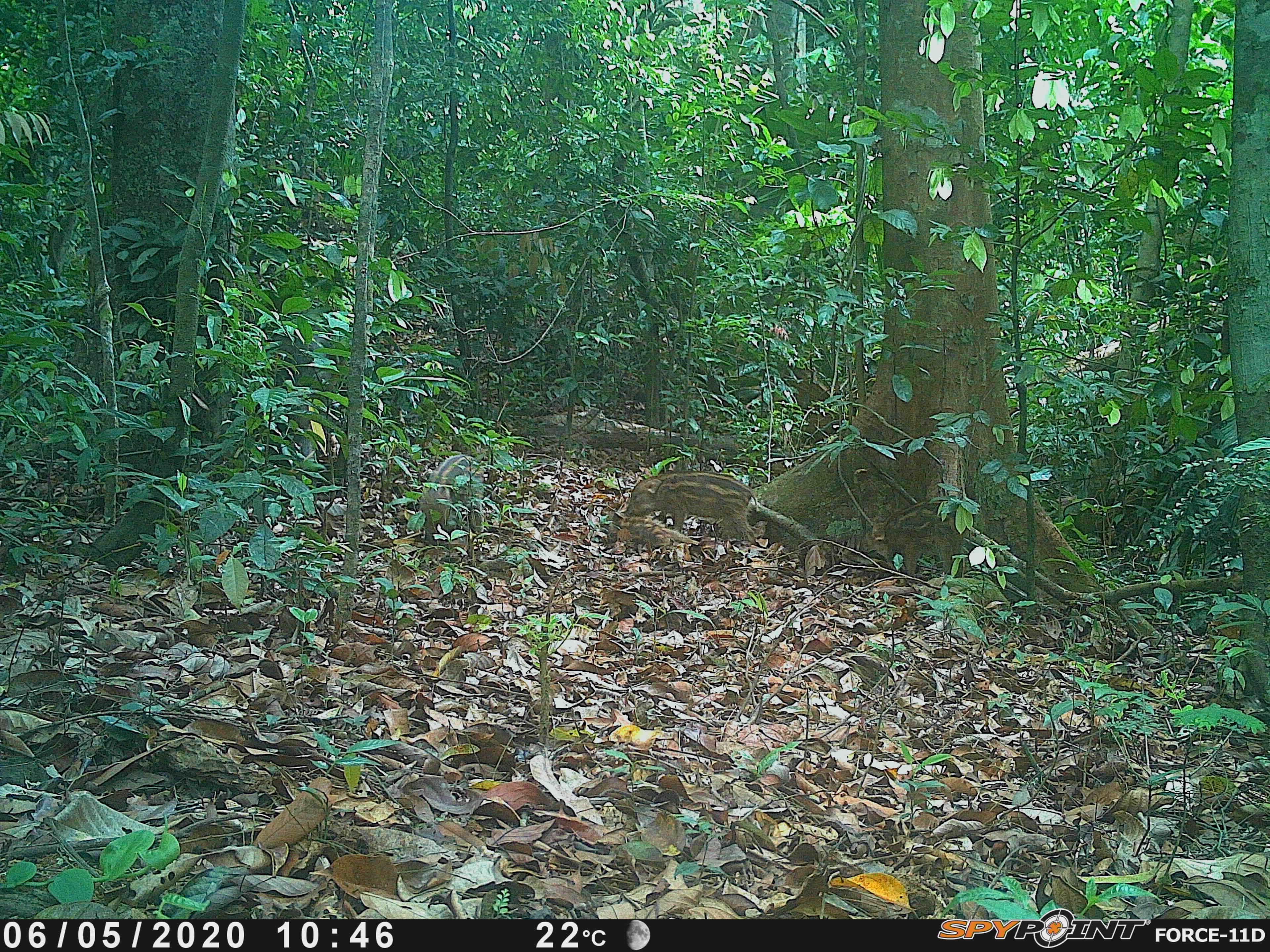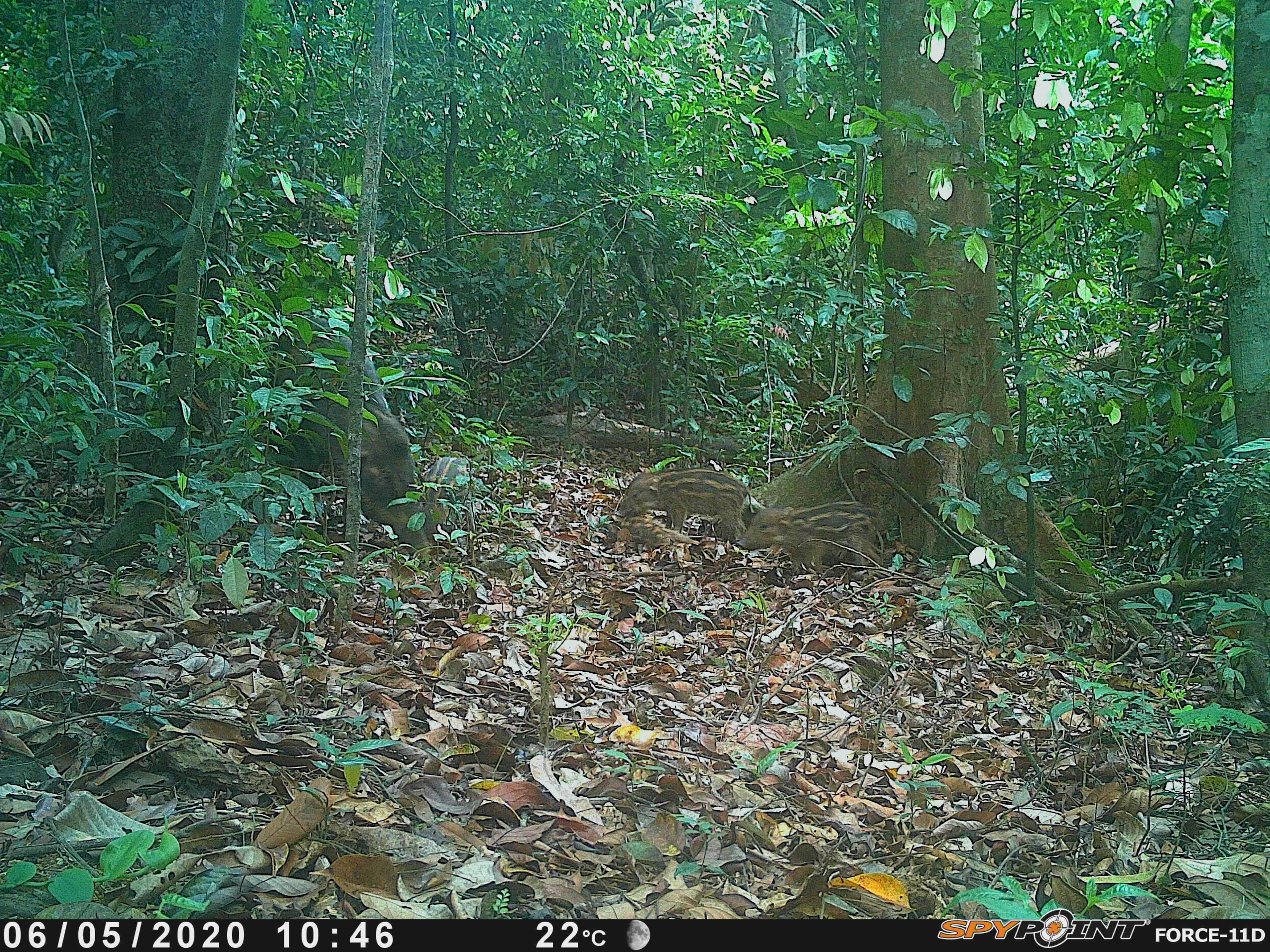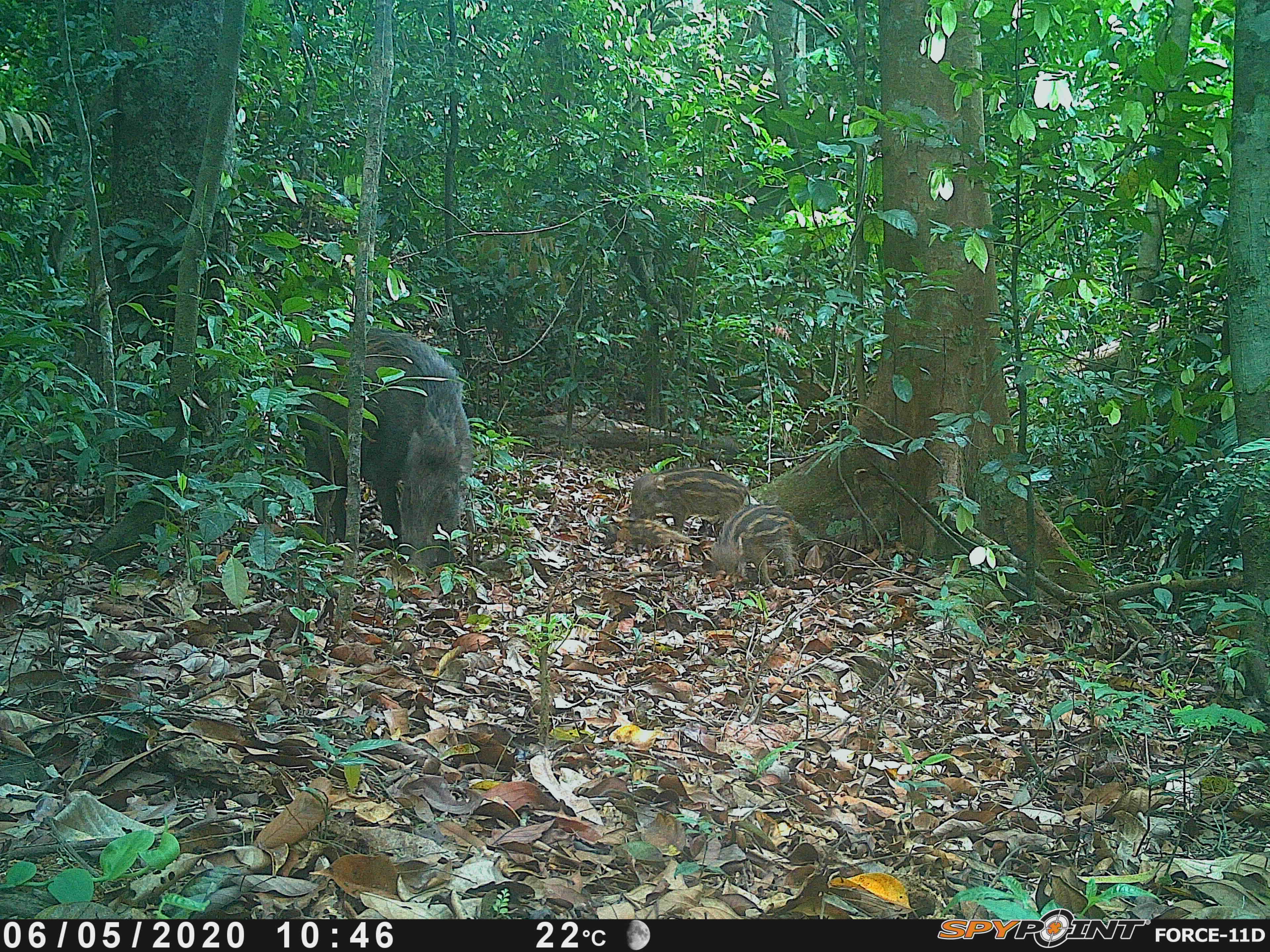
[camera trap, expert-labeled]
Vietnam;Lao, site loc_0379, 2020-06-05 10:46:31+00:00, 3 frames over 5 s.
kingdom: Animalia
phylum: Chordata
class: Mammalia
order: Artiodactyla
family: Suidae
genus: Sus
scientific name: Sus scrofa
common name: eurasian wild pig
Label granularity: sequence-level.